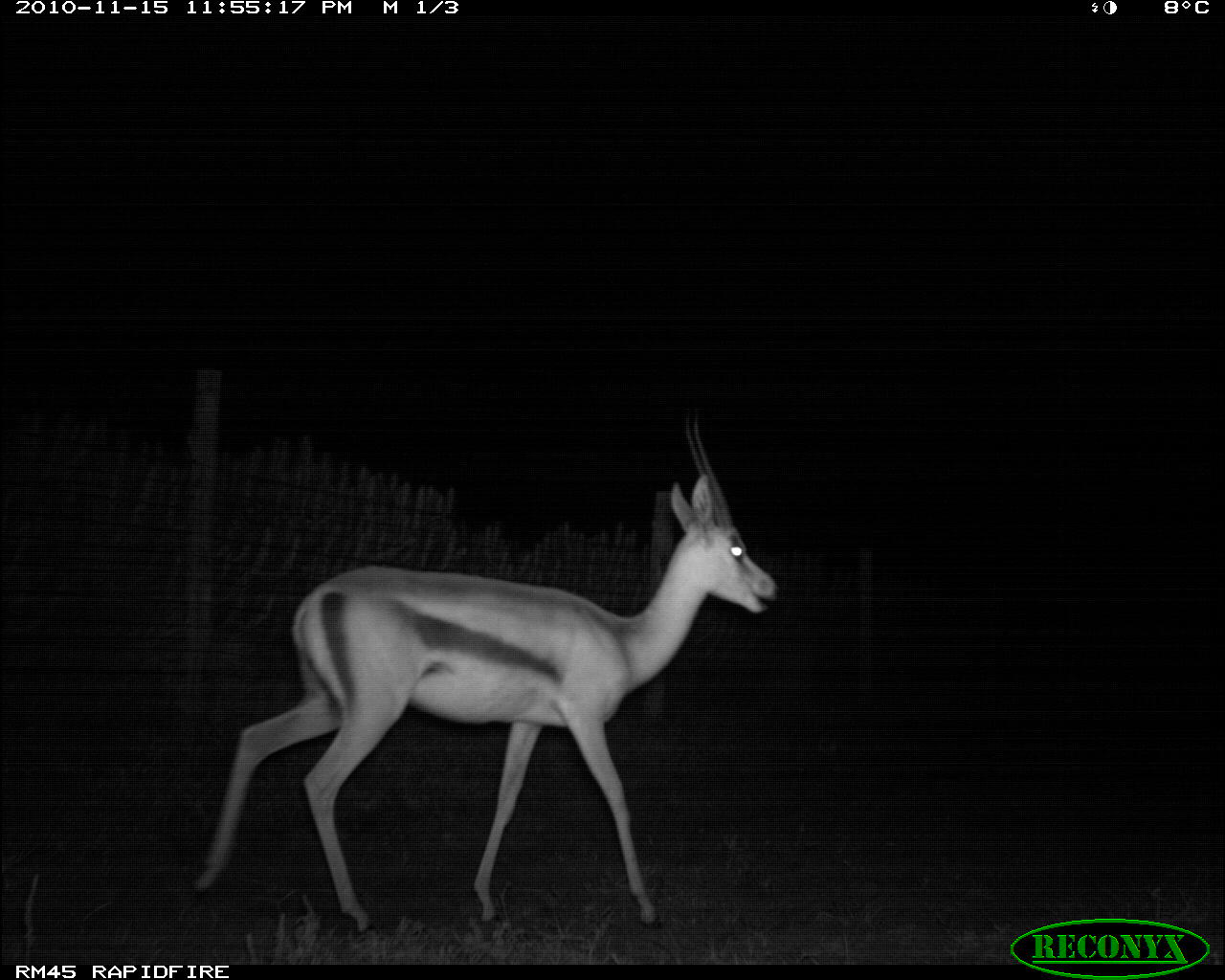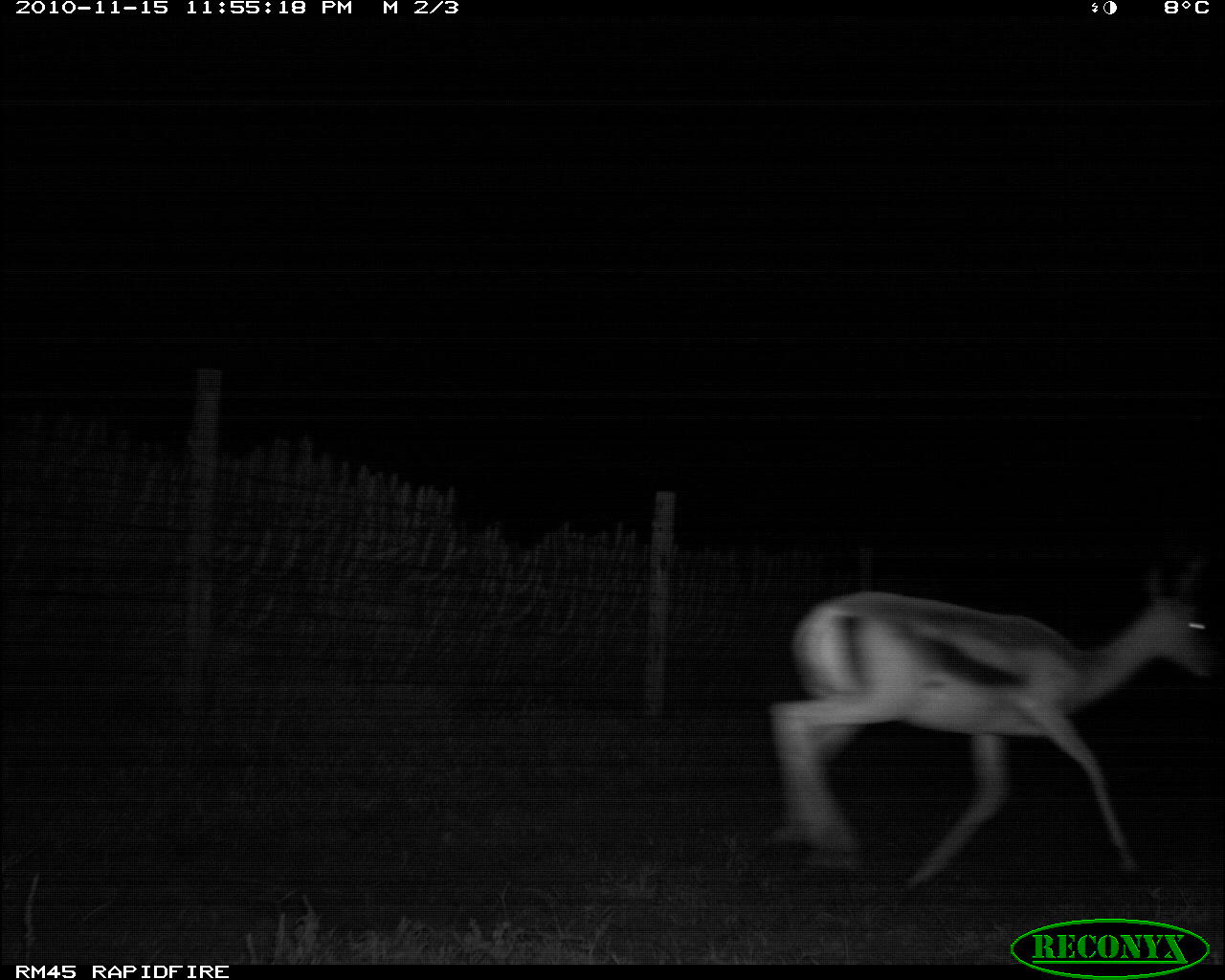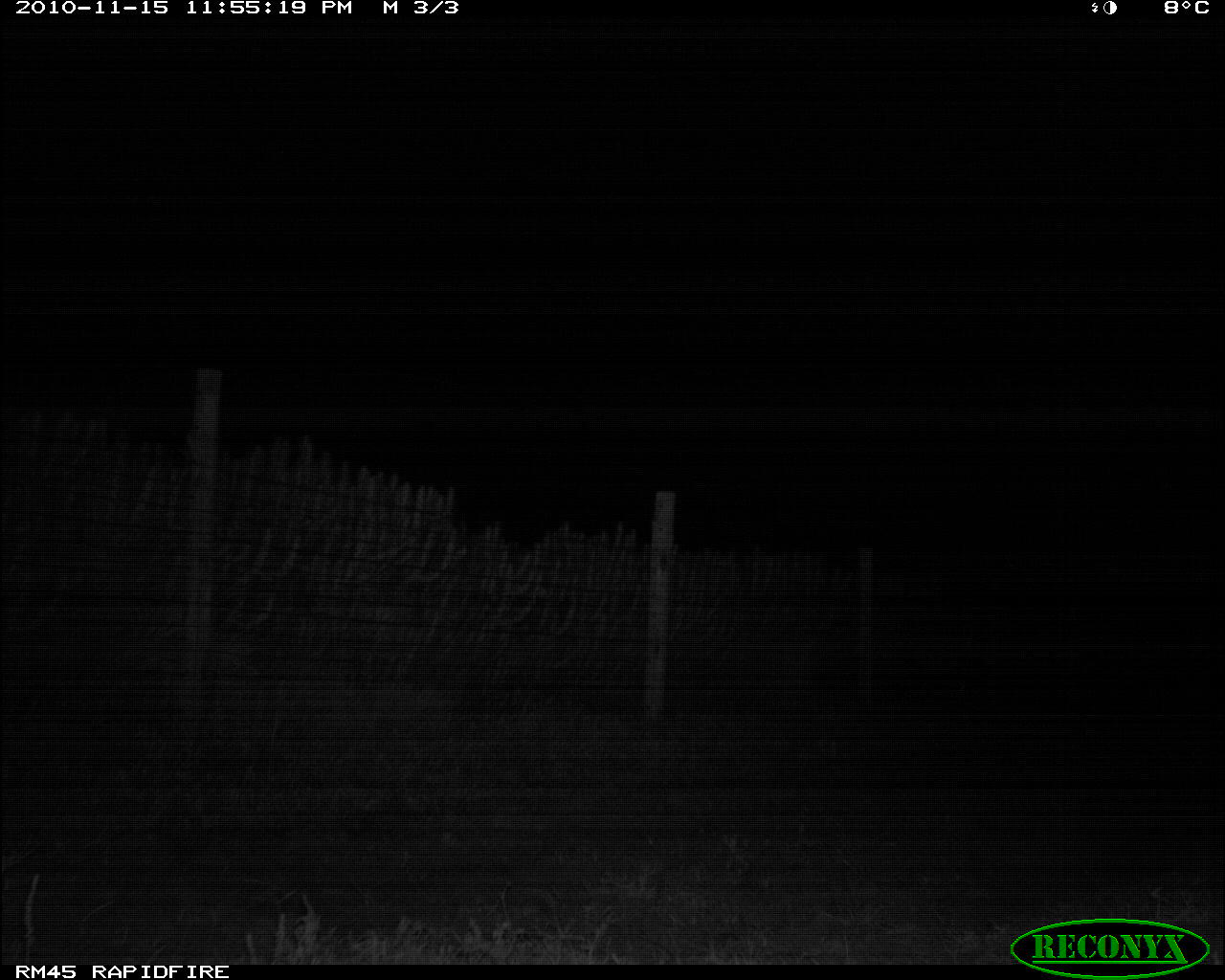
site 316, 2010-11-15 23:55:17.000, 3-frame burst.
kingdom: Animalia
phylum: Chordata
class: Mammalia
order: Artiodactyla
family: Bovidae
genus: Nanger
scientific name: Nanger granti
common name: grant's gazelle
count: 1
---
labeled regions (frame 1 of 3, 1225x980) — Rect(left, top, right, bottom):
nanger granti: Rect(185, 414, 784, 943)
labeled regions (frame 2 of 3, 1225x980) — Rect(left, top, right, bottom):
nanger granti: Rect(756, 540, 1219, 897)